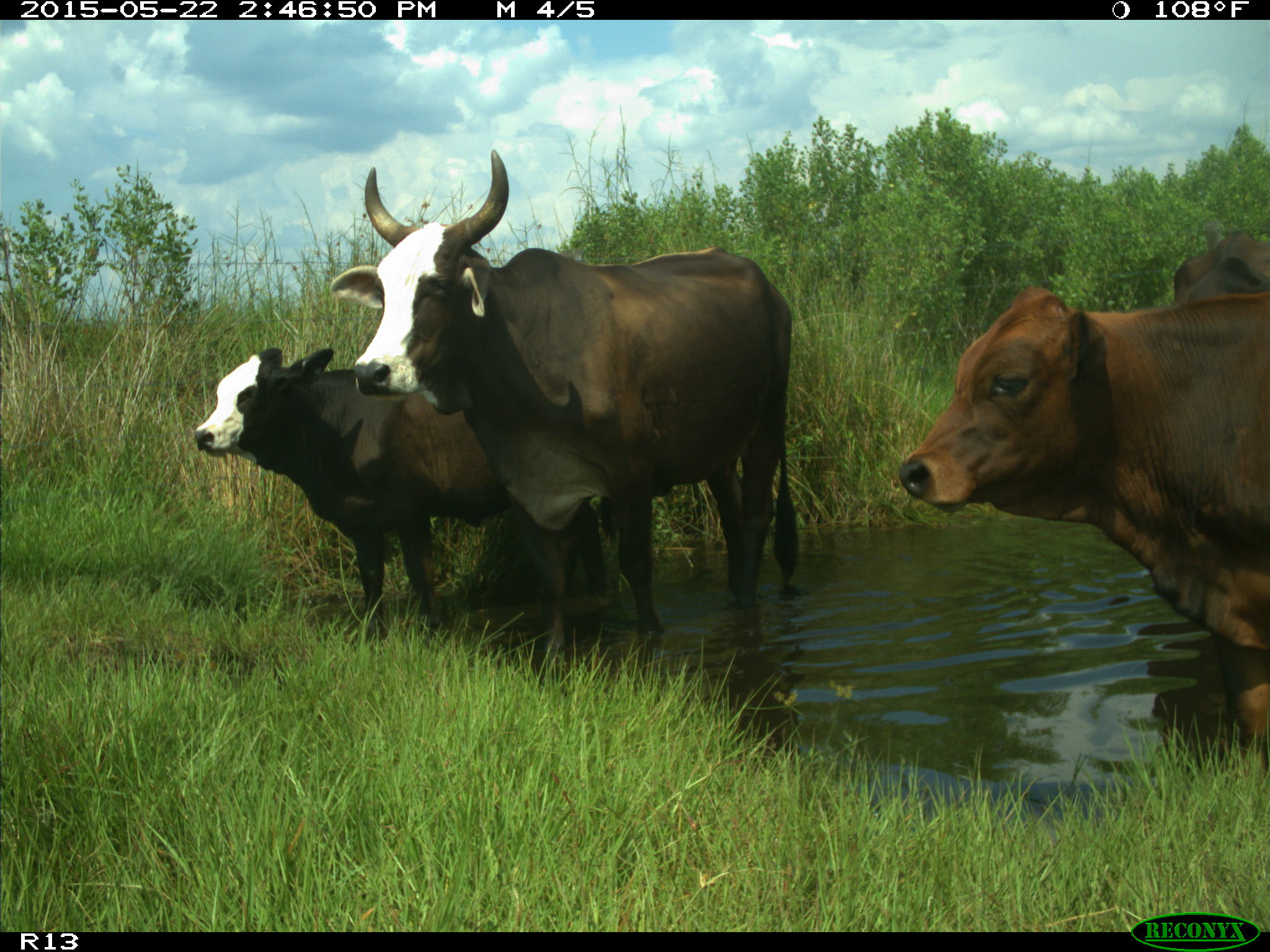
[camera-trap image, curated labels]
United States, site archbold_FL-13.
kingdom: Animalia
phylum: Chordata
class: Mammalia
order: Artiodactyla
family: Bovidae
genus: Bos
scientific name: Bos taurus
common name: domestic cow